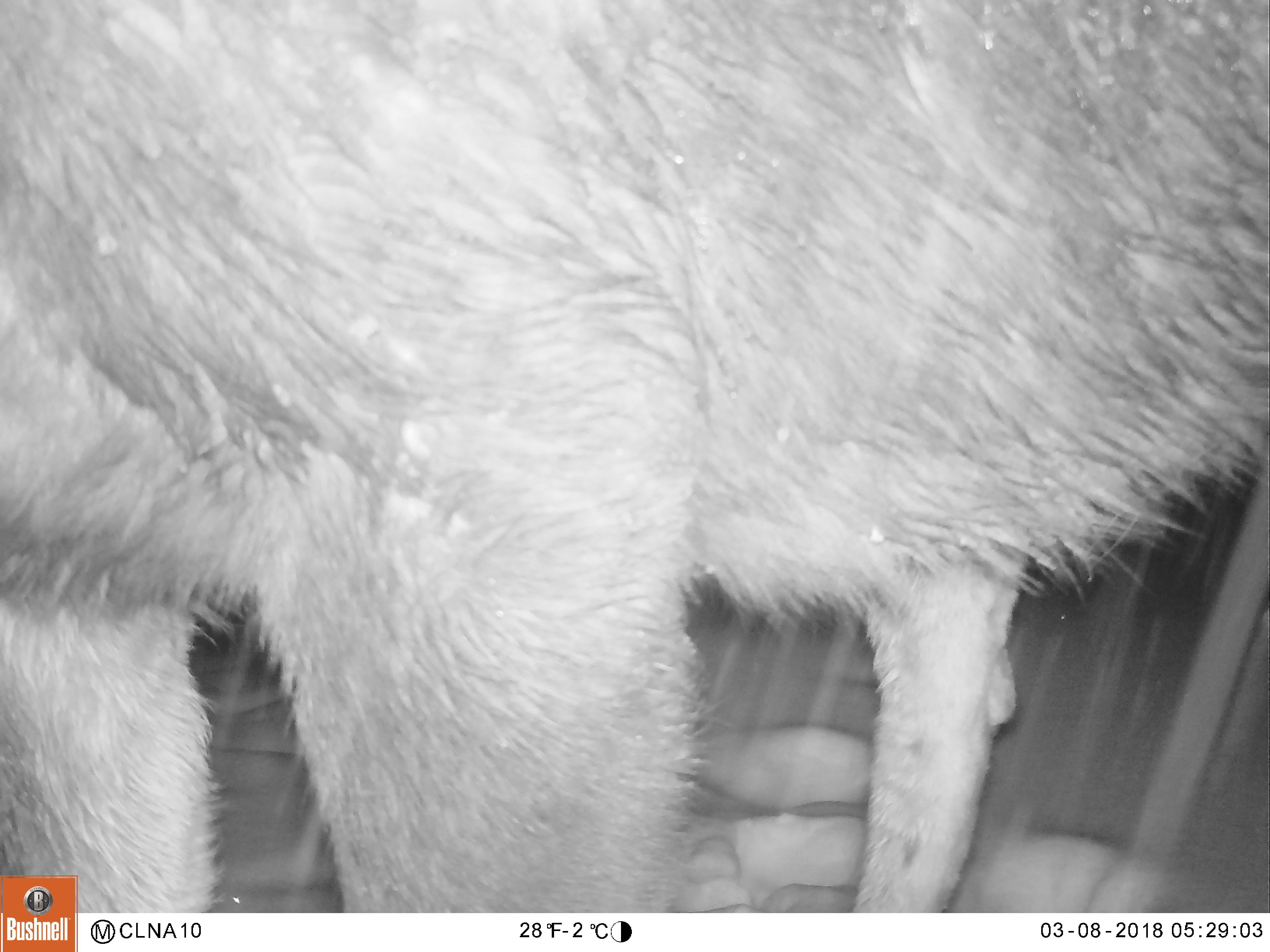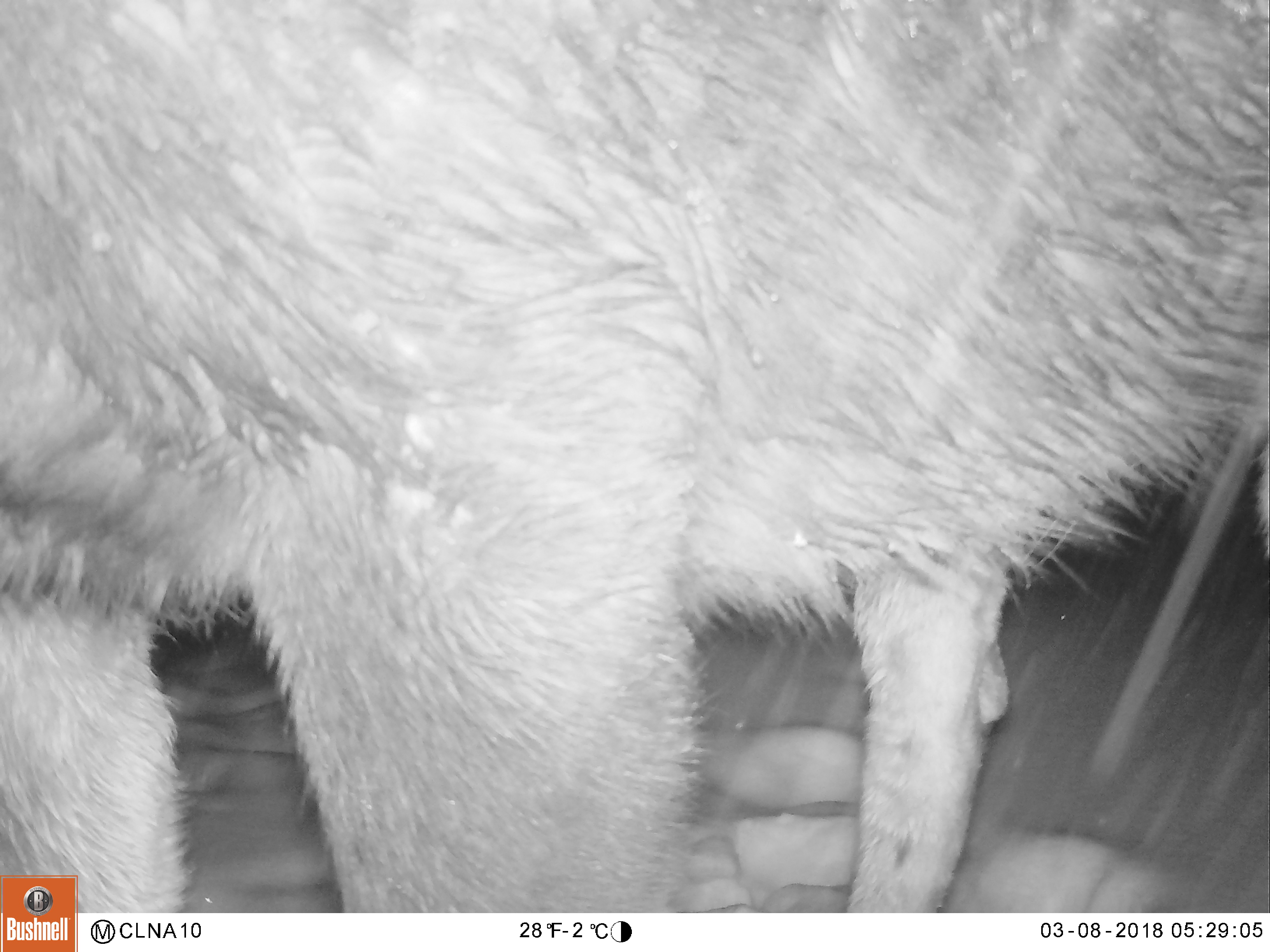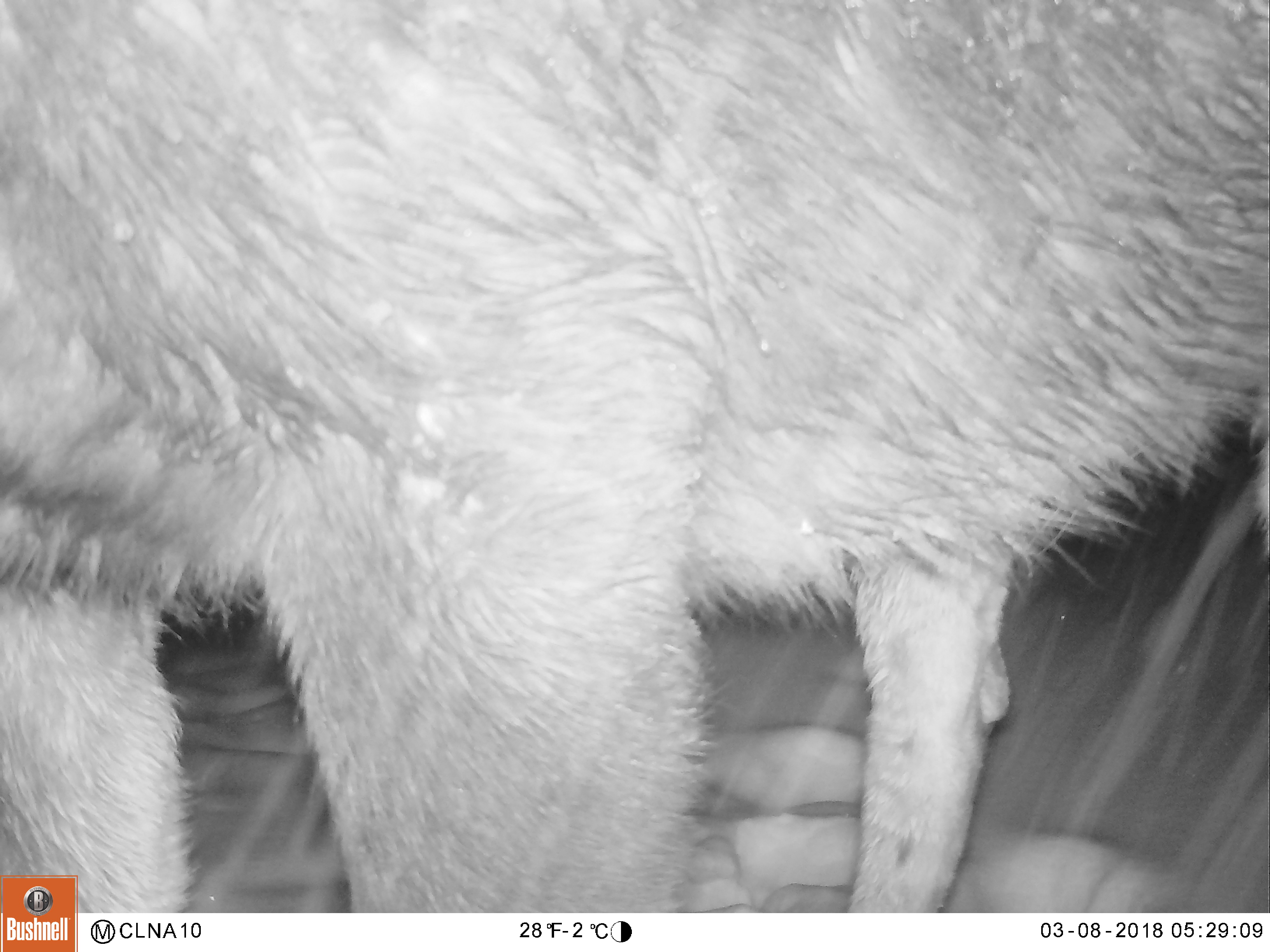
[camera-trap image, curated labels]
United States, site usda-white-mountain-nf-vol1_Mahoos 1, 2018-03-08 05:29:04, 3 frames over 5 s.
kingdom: Animalia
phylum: Chordata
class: Mammalia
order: Artiodactyla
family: Cervidae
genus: Alces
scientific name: Alces alces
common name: moose